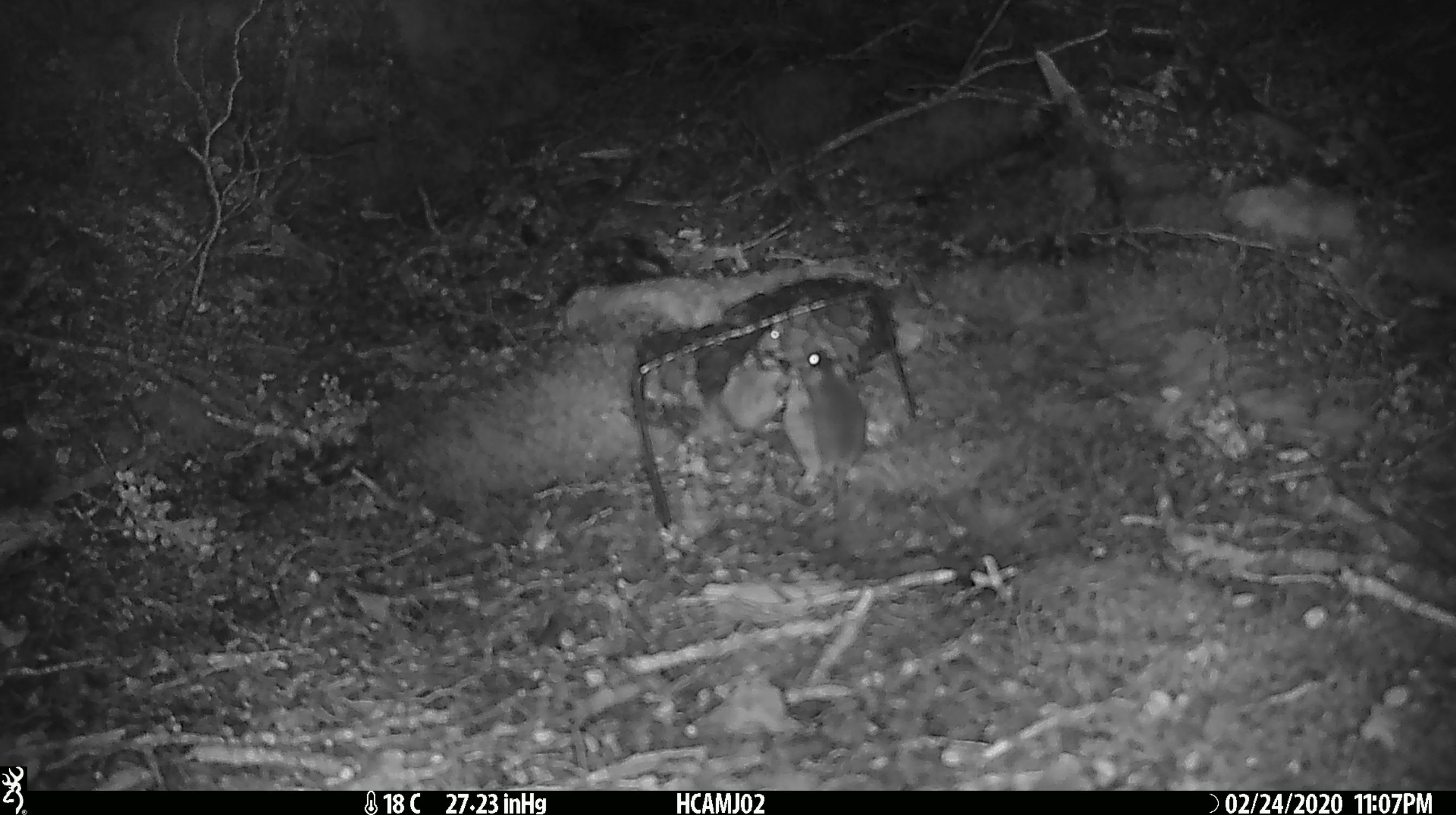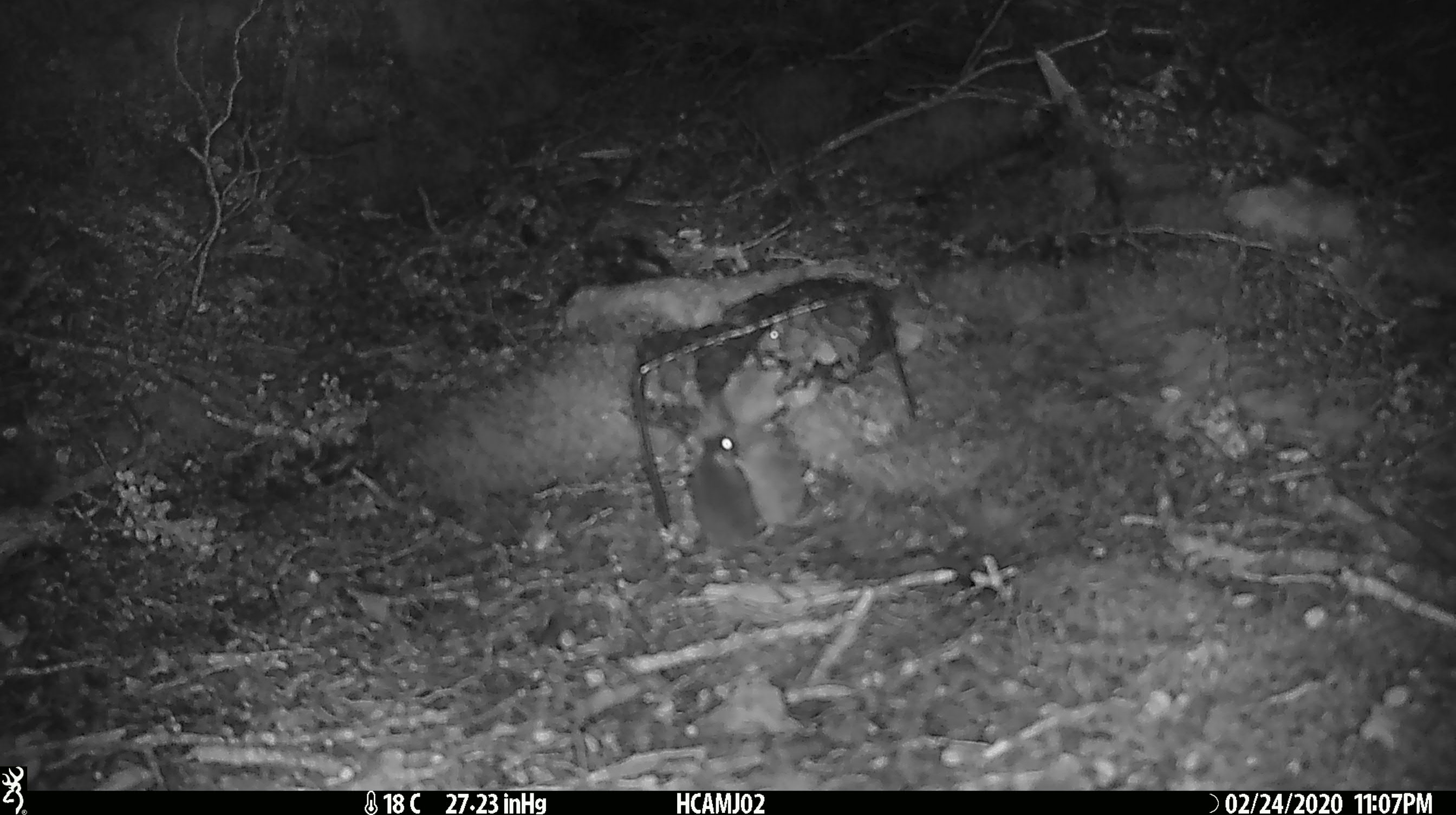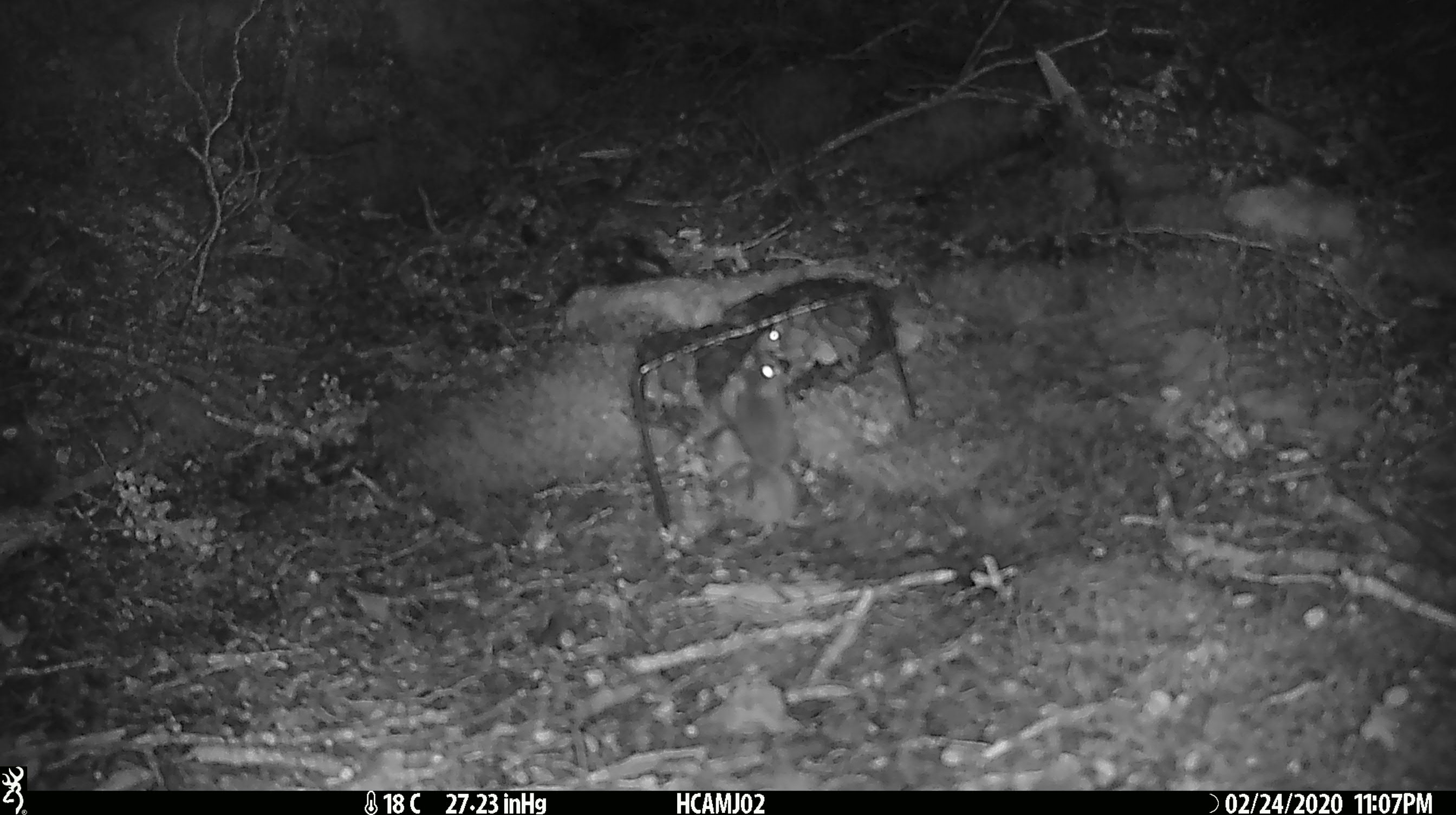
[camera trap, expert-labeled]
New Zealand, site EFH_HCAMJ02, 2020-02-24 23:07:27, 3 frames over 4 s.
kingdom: Animalia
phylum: Chordata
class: Mammalia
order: Rodentia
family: Muridae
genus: Mus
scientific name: Mus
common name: mouse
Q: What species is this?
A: Mouse (Mus).